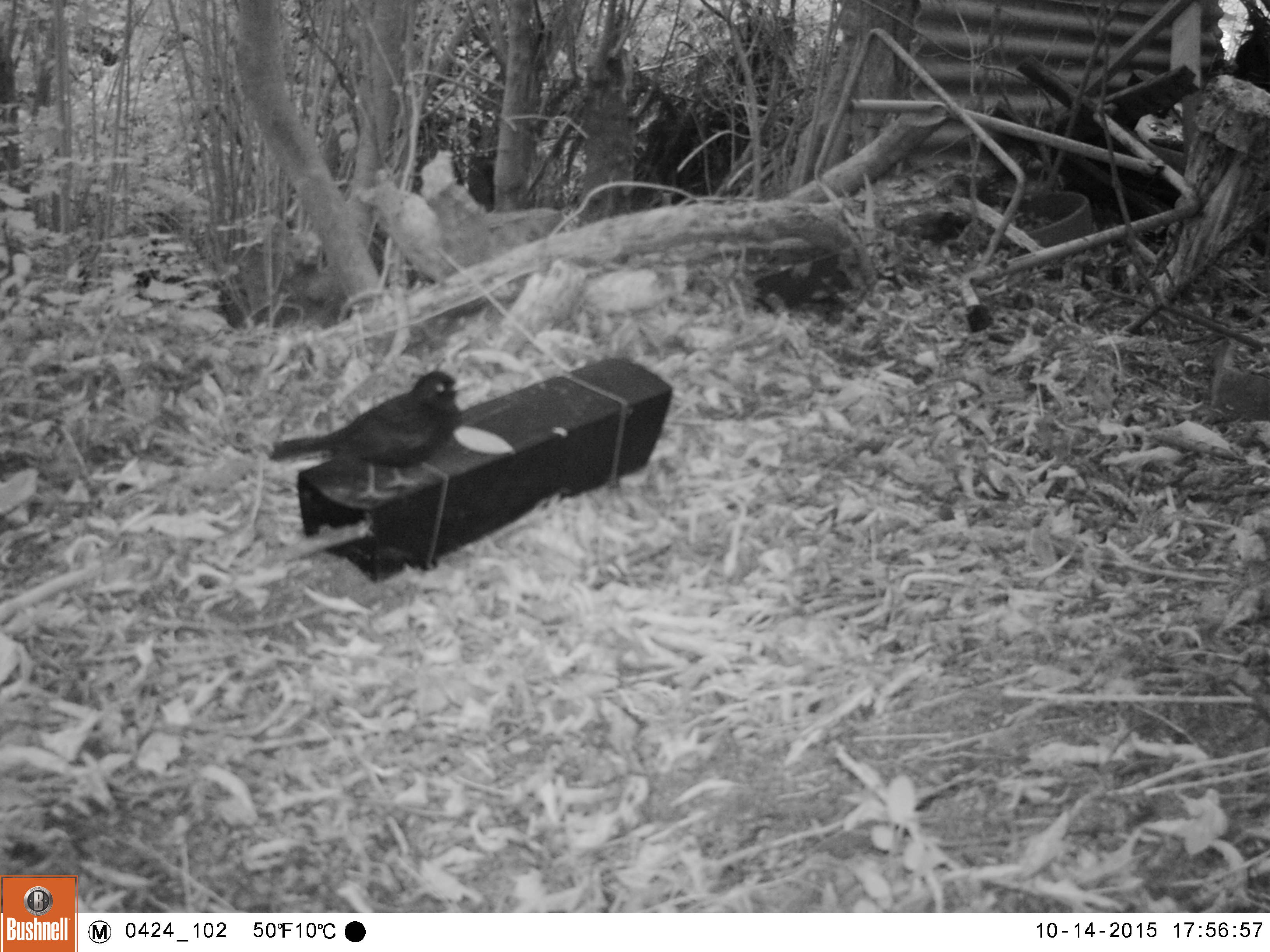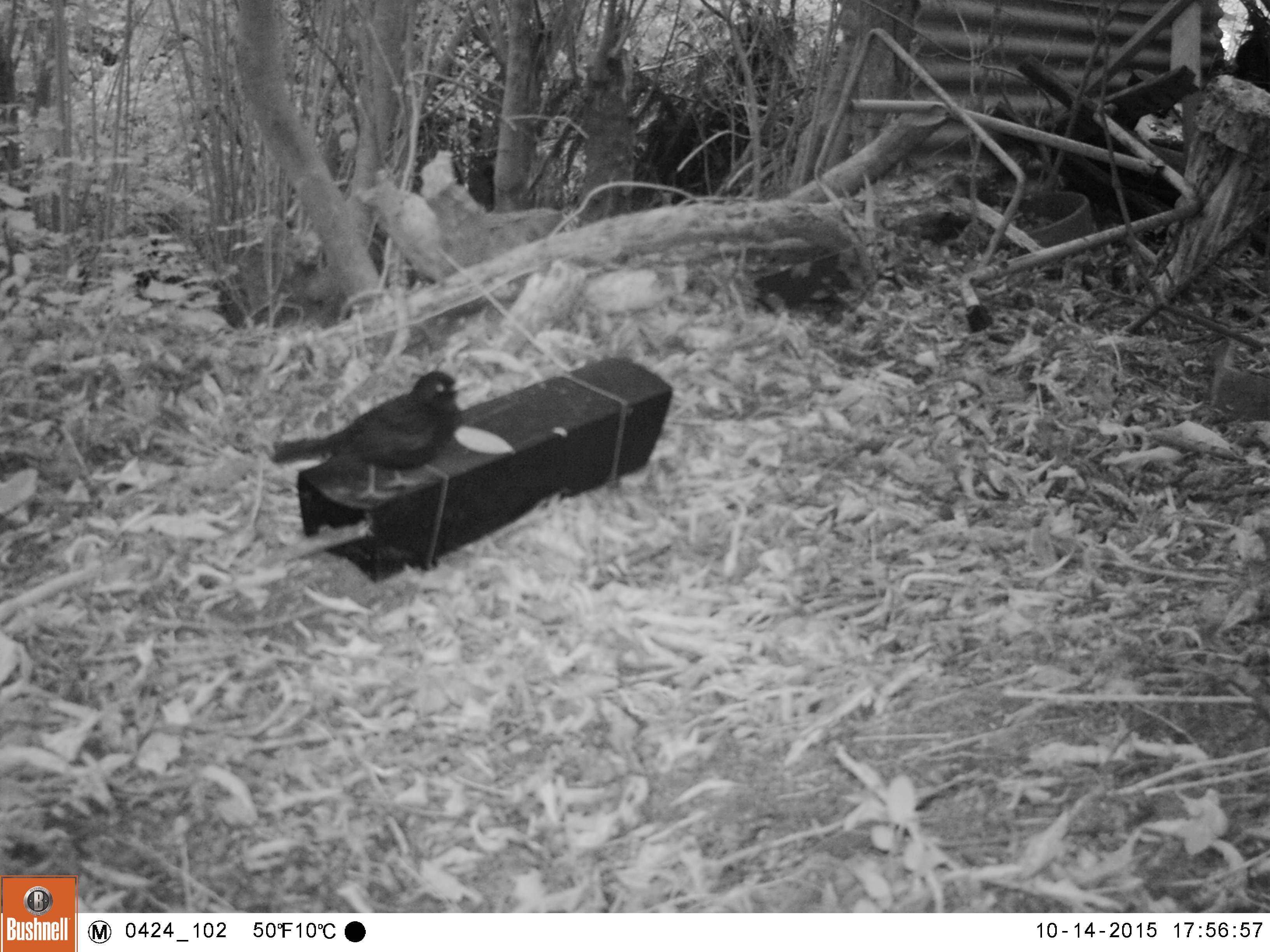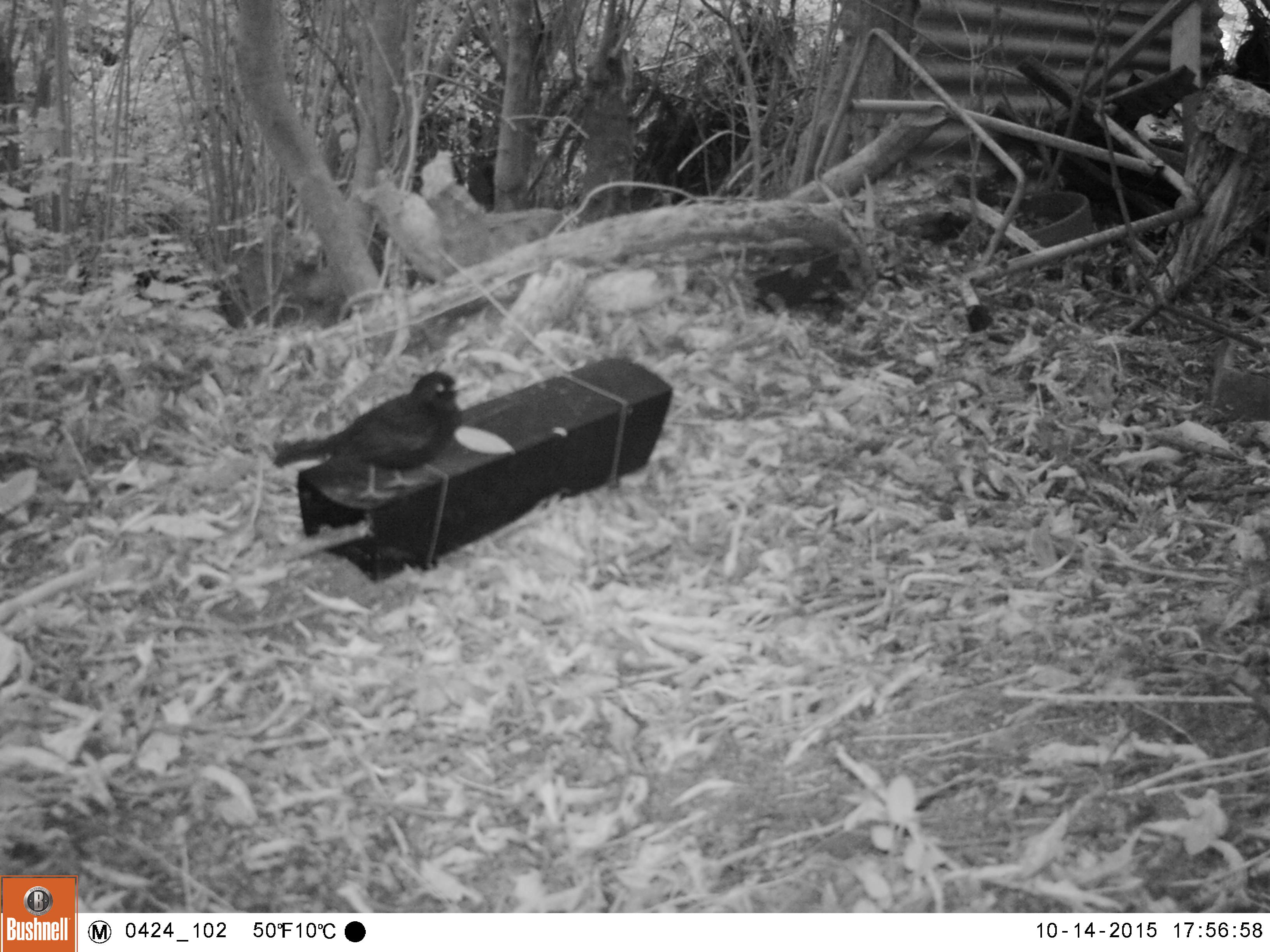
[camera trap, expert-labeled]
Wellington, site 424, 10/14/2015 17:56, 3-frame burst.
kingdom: Animalia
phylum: Chordata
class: Aves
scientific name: Aves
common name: bird